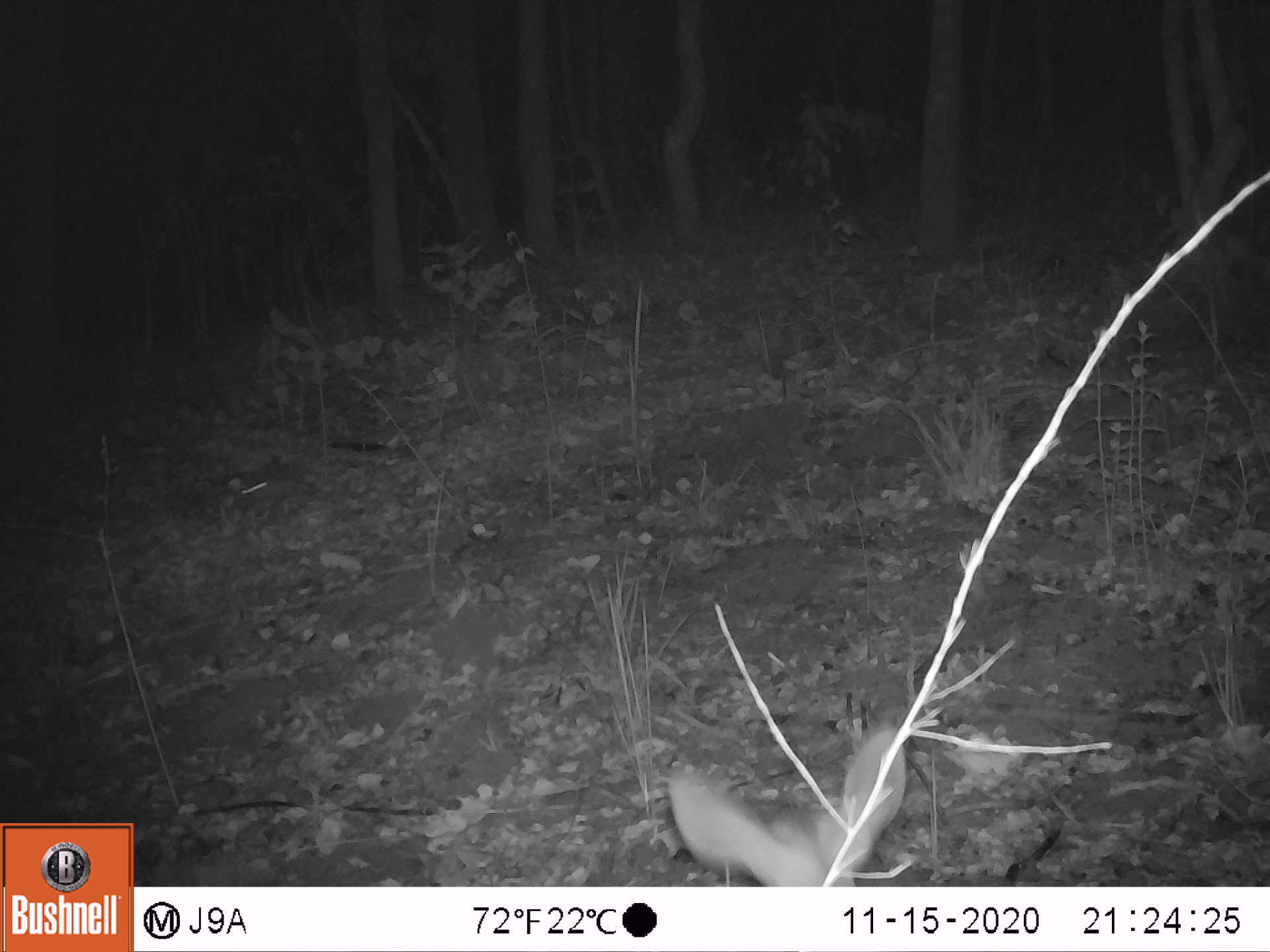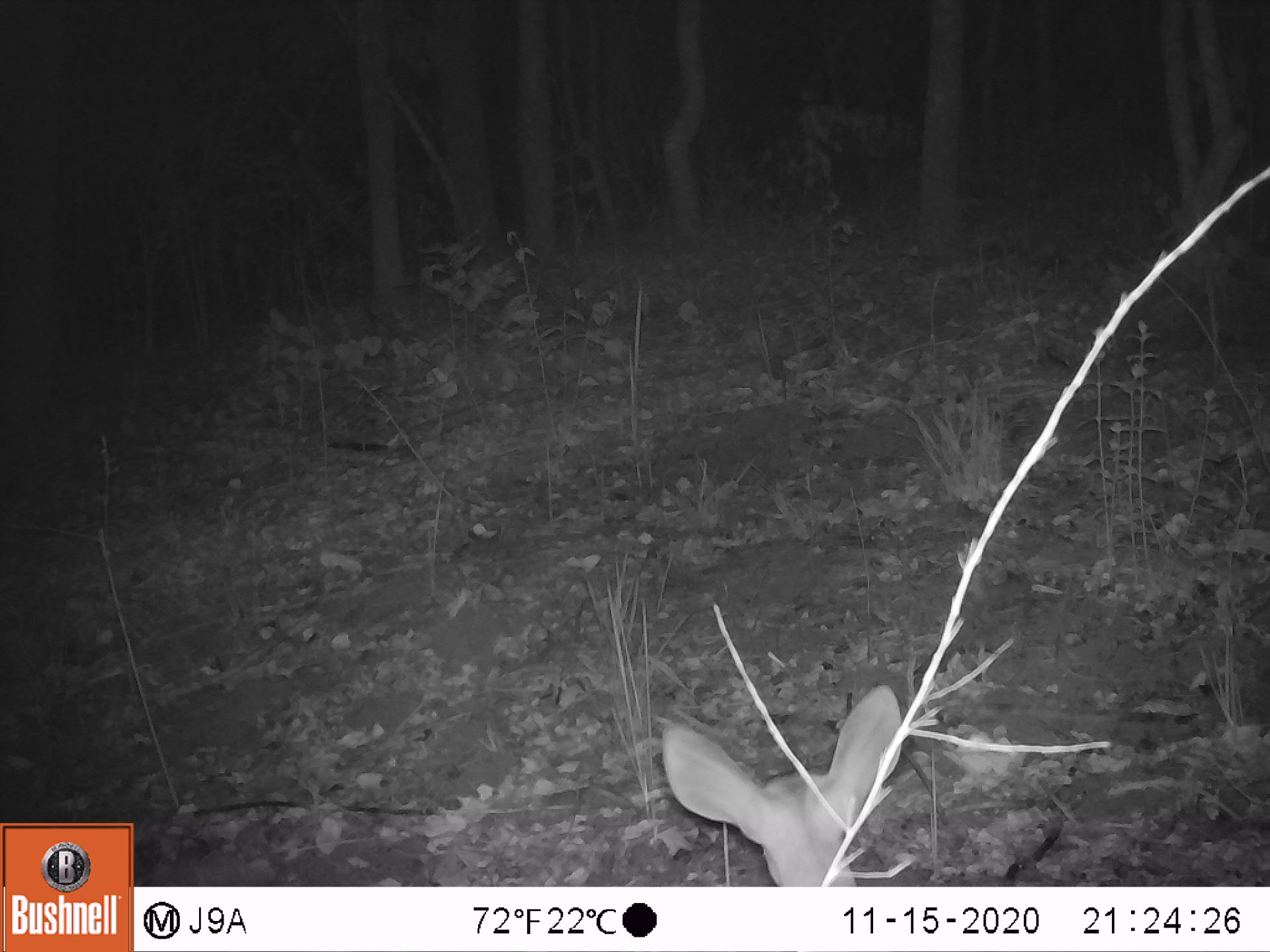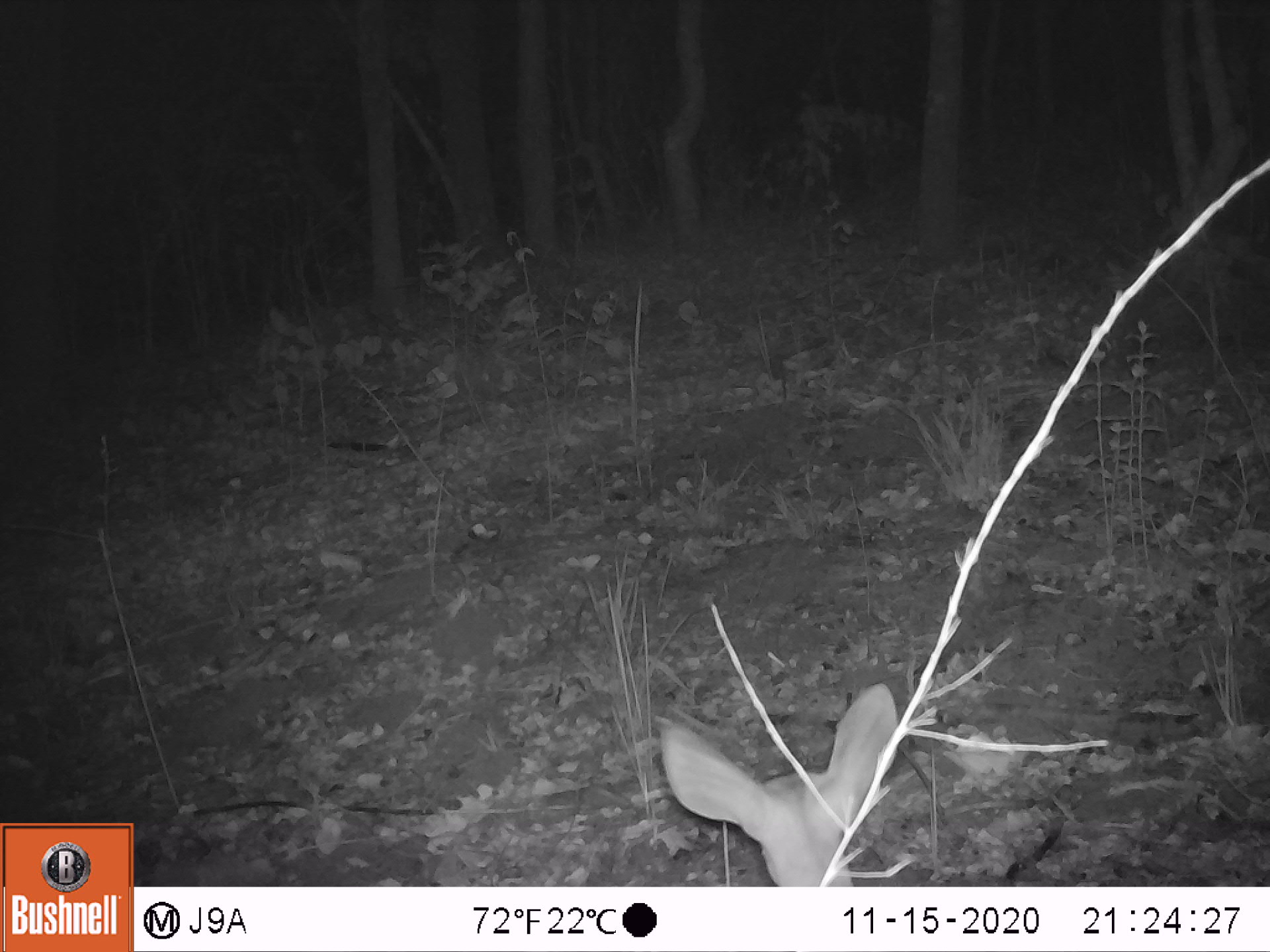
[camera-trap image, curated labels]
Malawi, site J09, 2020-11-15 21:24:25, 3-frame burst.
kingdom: Animalia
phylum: Chordata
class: Mammalia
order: Artiodactyla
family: Bovidae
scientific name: Antilopinae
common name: small antelope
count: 1